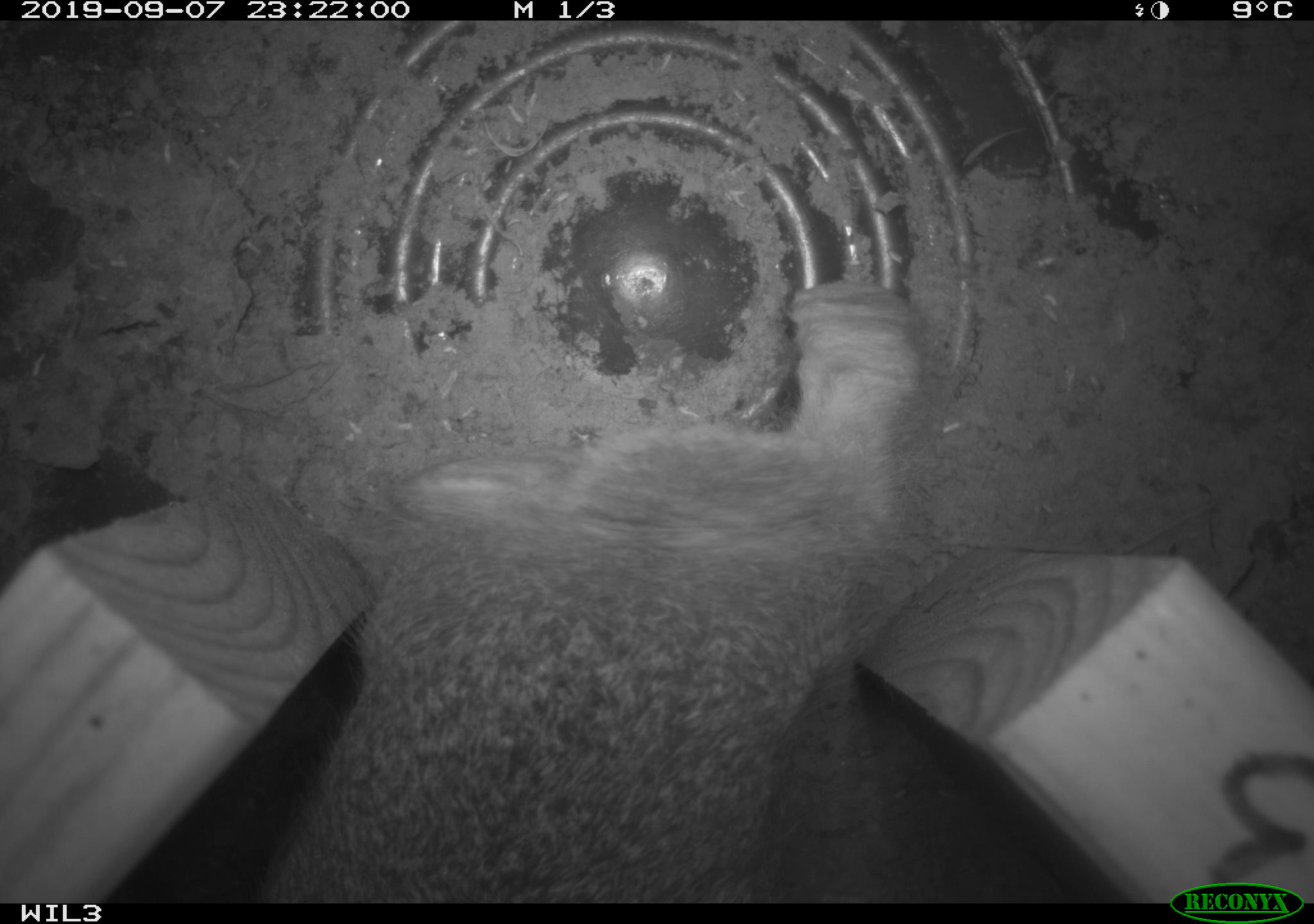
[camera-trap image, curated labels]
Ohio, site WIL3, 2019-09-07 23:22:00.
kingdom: Animalia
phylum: Chordata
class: Mammalia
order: Lagomorpha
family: Leporidae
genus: Sylvilagus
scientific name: Sylvilagus floridanus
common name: eastern cottontail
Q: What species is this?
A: Eastern cottontail (Sylvilagus floridanus).